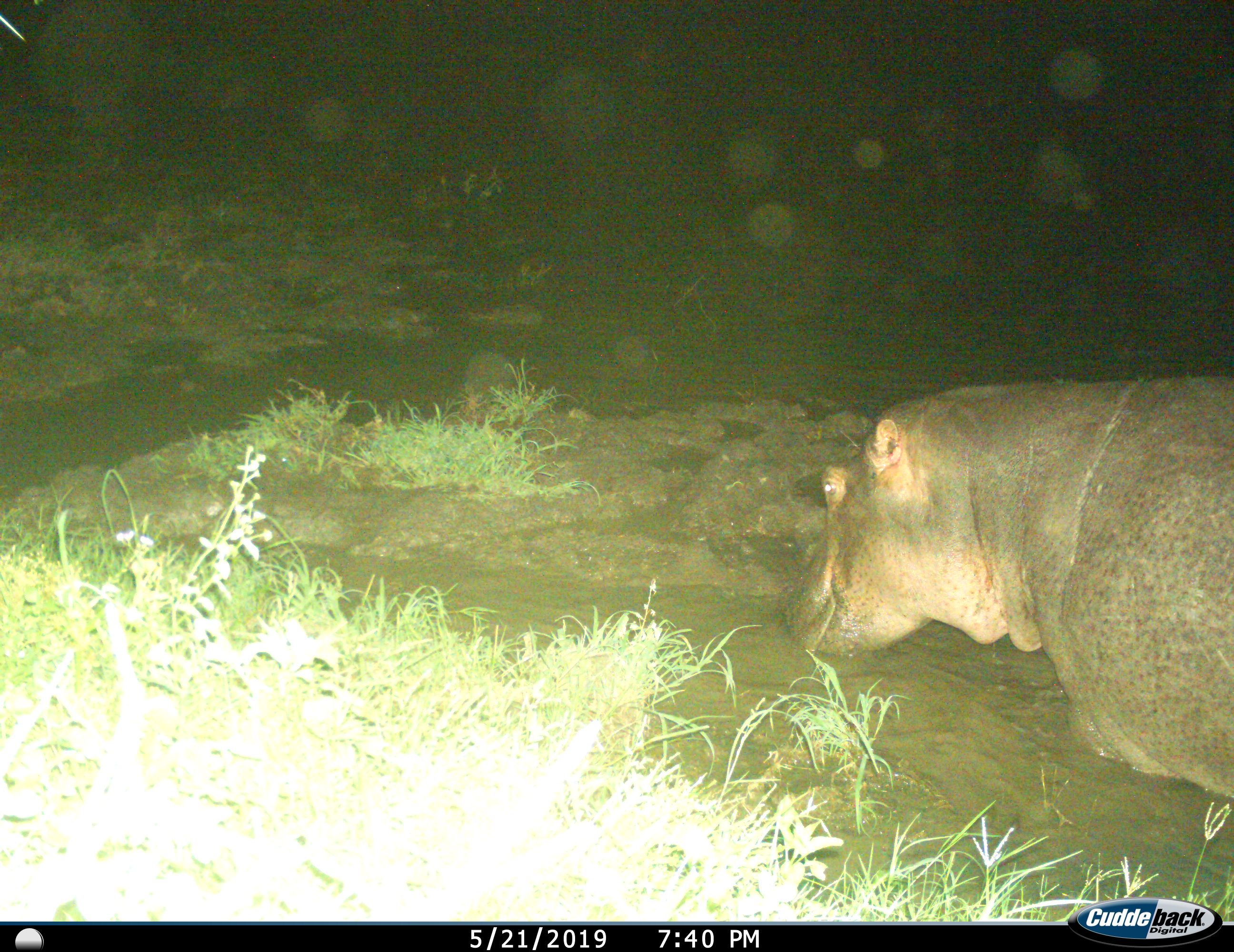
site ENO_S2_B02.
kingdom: Animalia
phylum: Chordata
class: Mammalia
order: Artiodactyla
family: Hippopotamidae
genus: Hippopotamus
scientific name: Hippopotamus amphibius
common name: hippopotamus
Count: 1.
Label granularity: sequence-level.